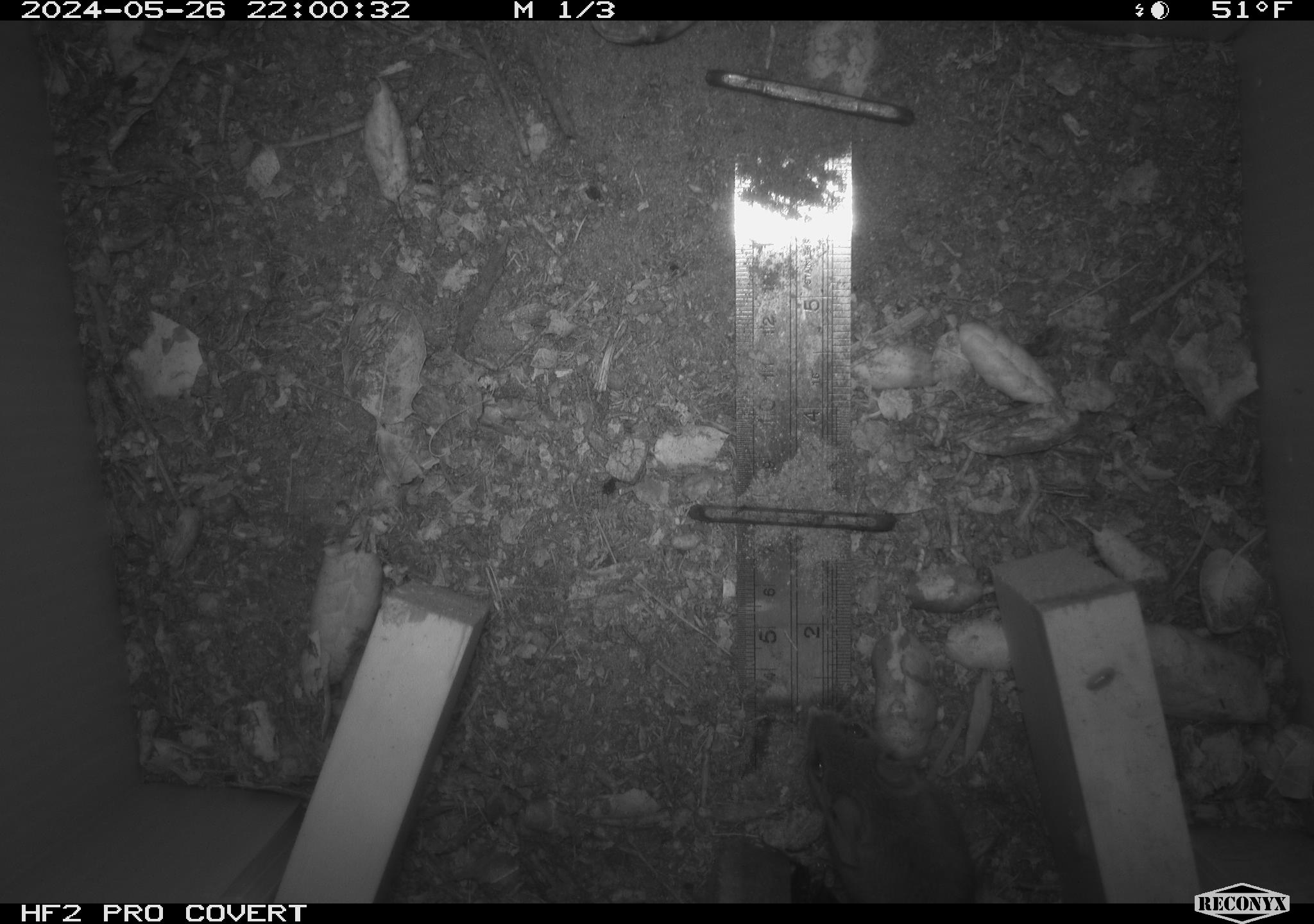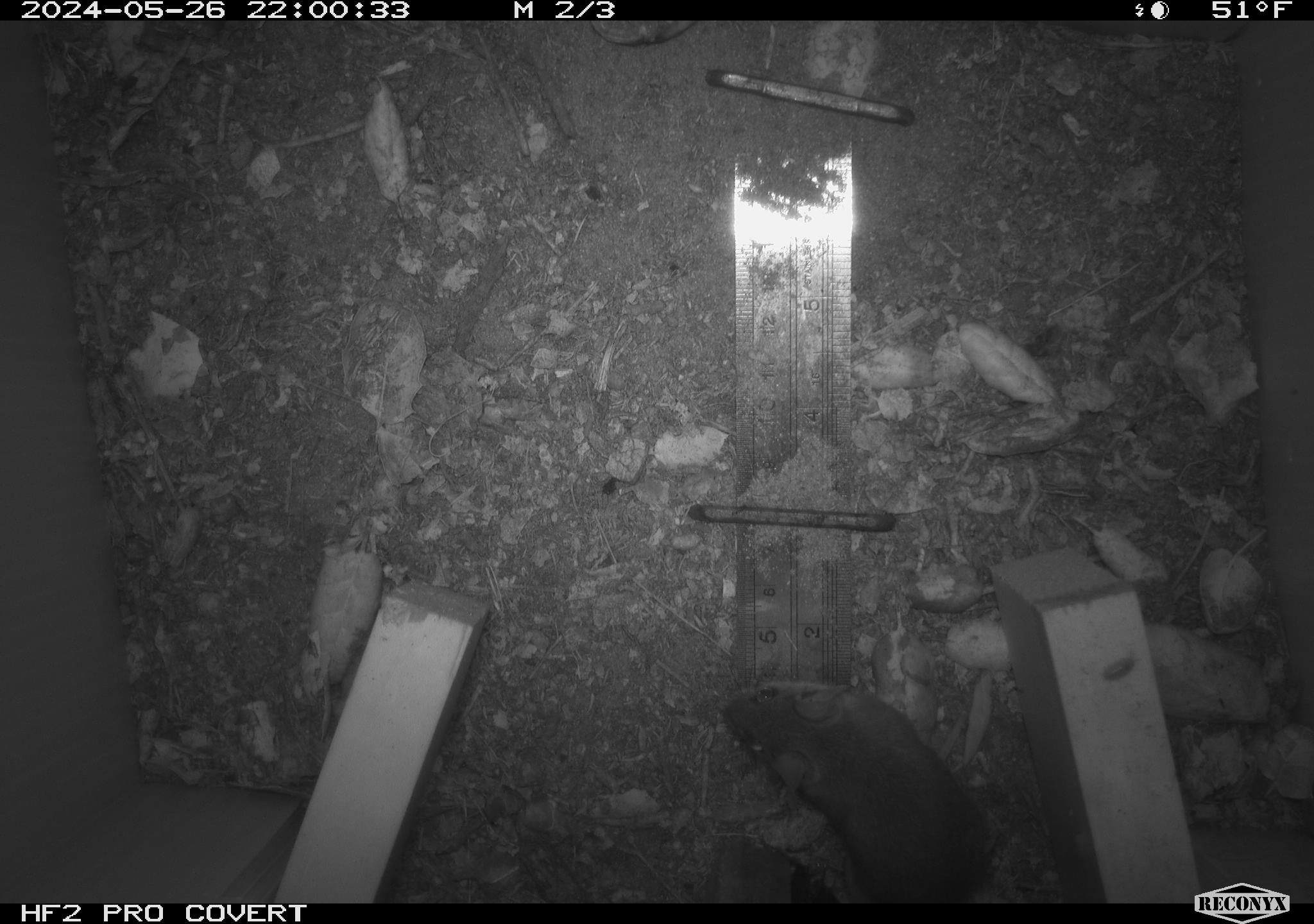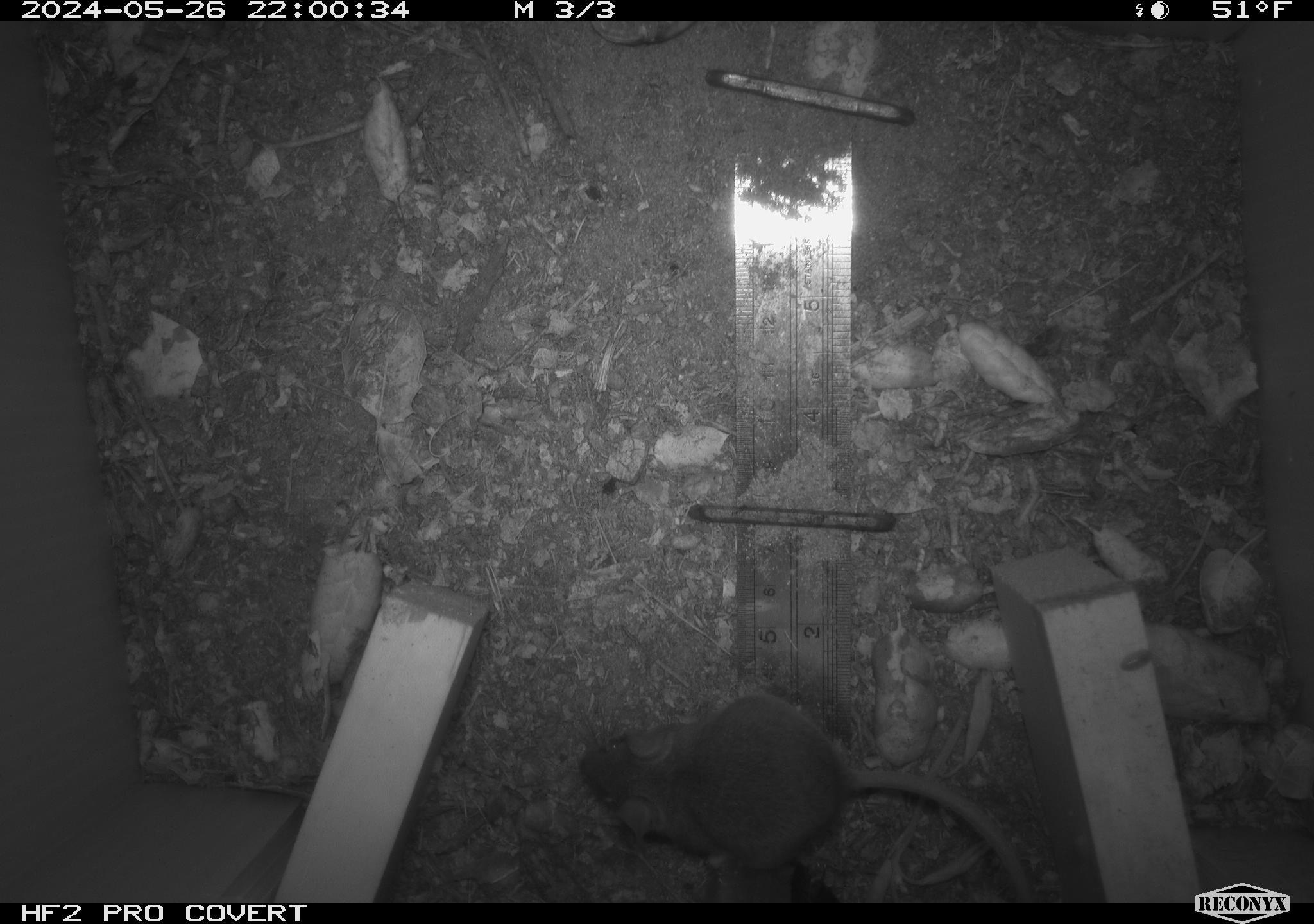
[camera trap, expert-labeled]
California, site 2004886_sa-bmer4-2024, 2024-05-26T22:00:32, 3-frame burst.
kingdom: Animalia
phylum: Chordata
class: Mammalia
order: Rodentia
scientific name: Rodentia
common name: mouse species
Mouse species (Rodentia).